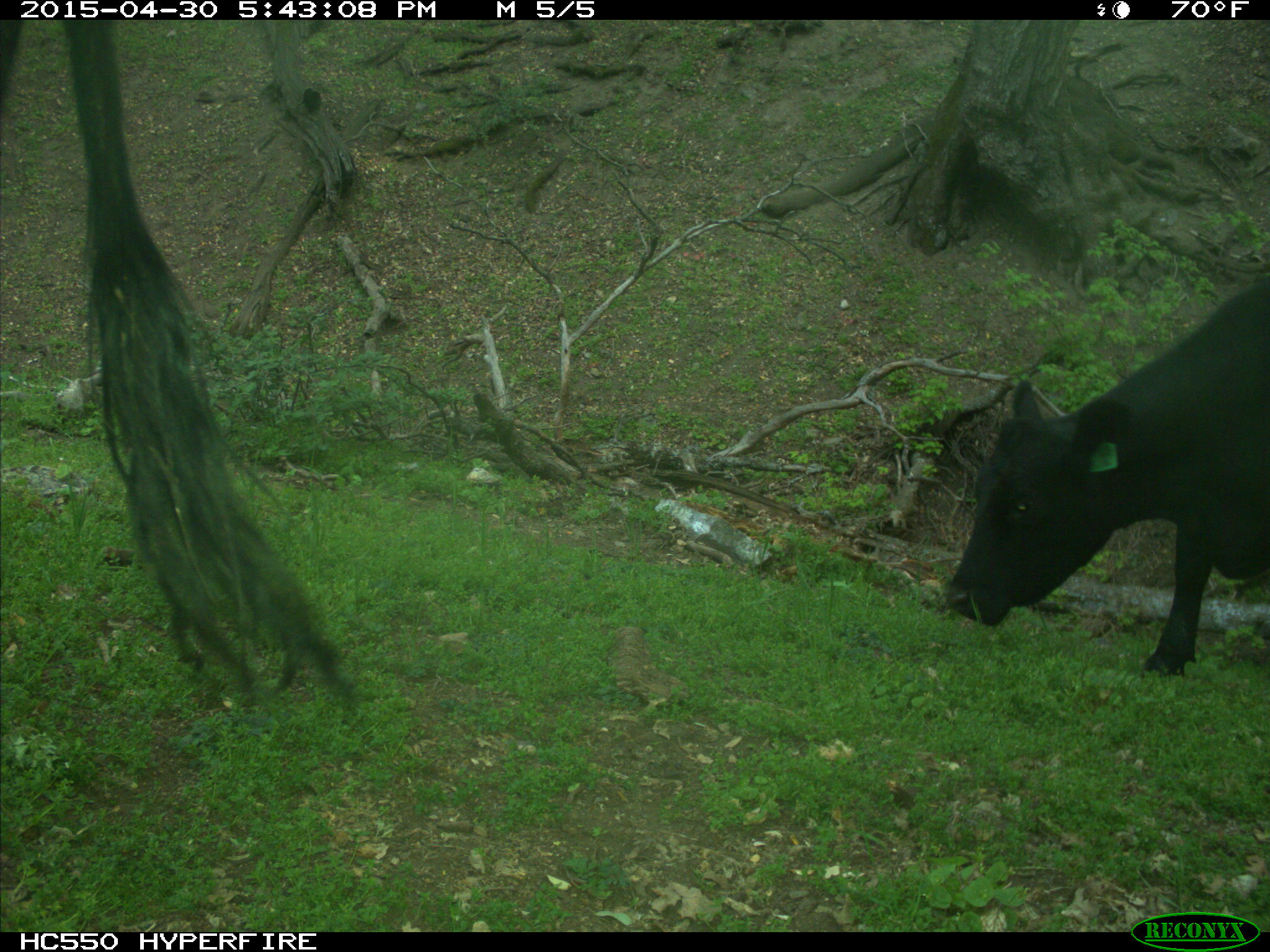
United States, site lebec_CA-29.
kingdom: Animalia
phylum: Chordata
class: Mammalia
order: Artiodactyla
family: Bovidae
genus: Bos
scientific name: Bos taurus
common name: domestic cow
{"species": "Bos taurus (domestic cow)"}